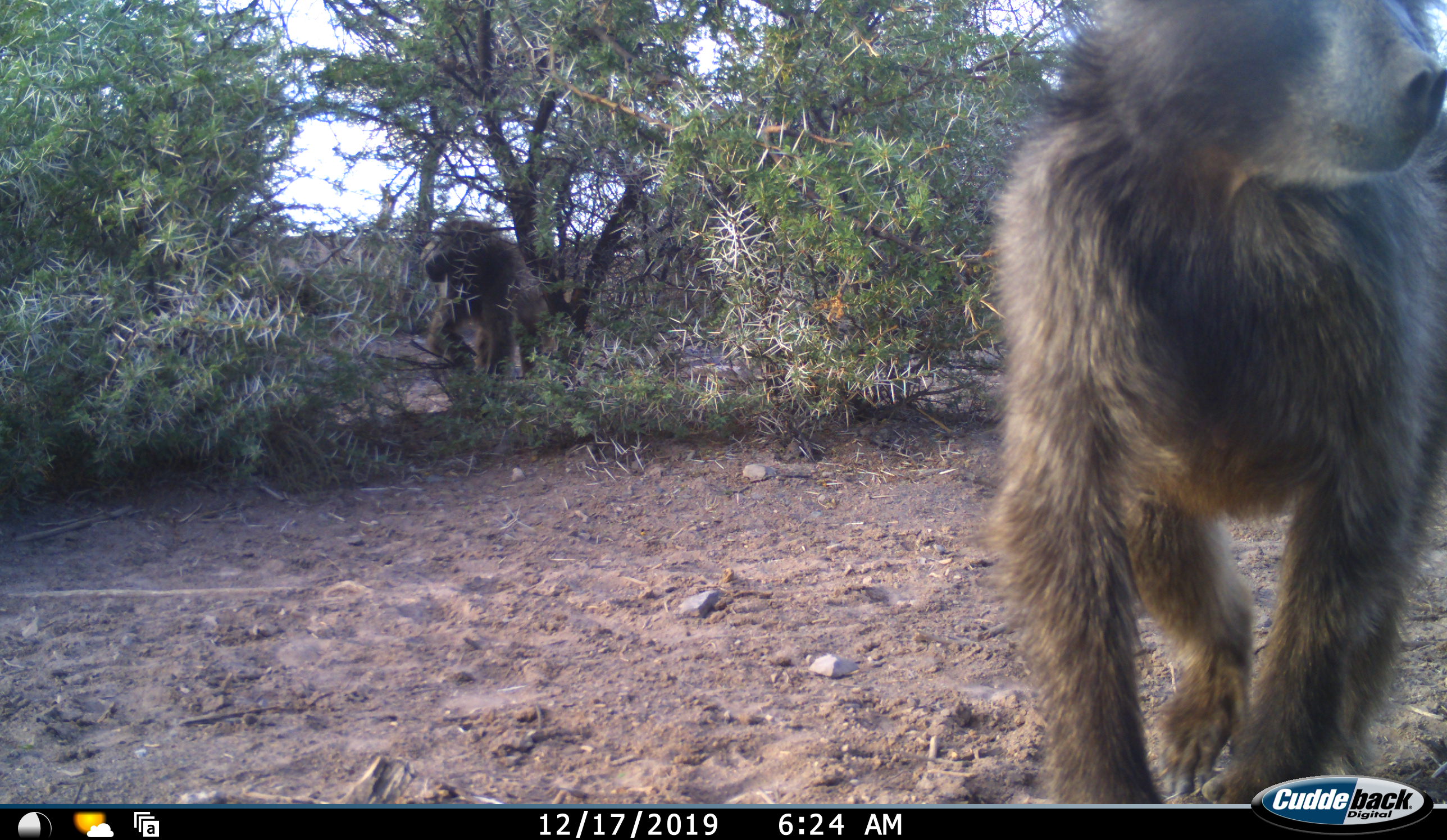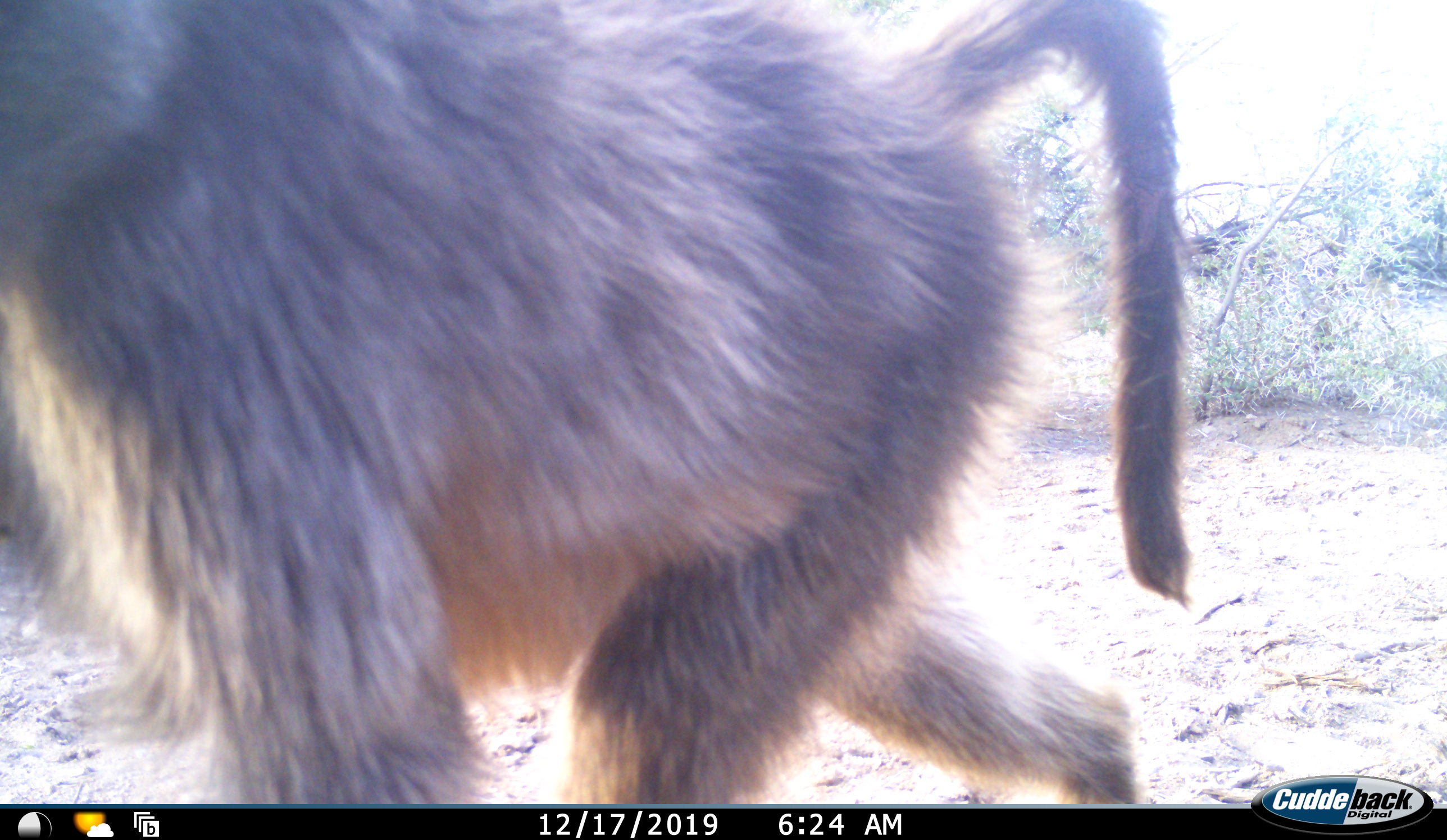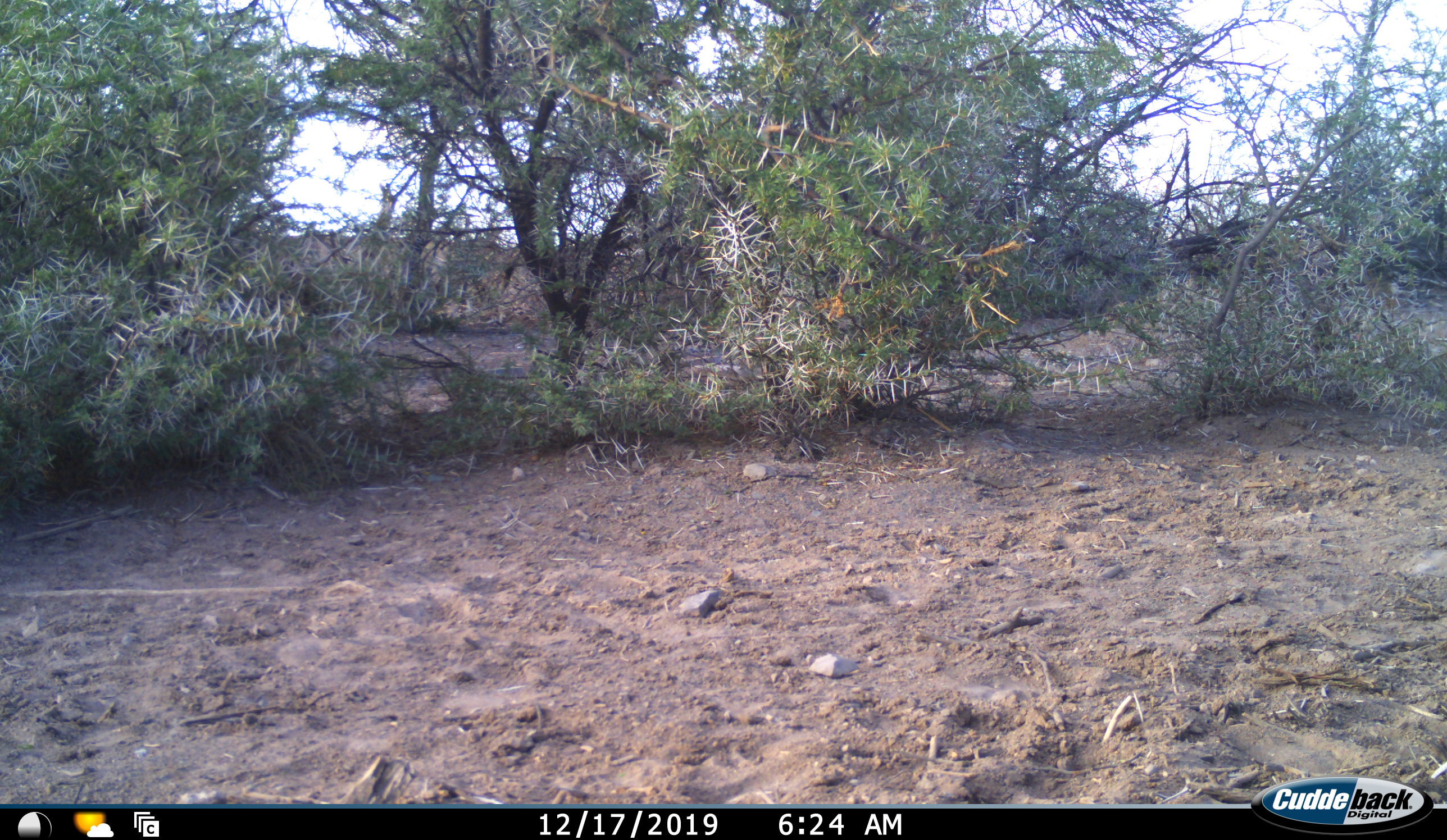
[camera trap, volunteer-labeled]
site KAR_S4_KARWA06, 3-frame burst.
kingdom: Animalia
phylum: Chordata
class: Mammalia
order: Primates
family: Cercopithecidae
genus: Papio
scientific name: Papio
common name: baboon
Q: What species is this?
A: Baboon (Papio).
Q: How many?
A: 2.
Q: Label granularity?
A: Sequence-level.